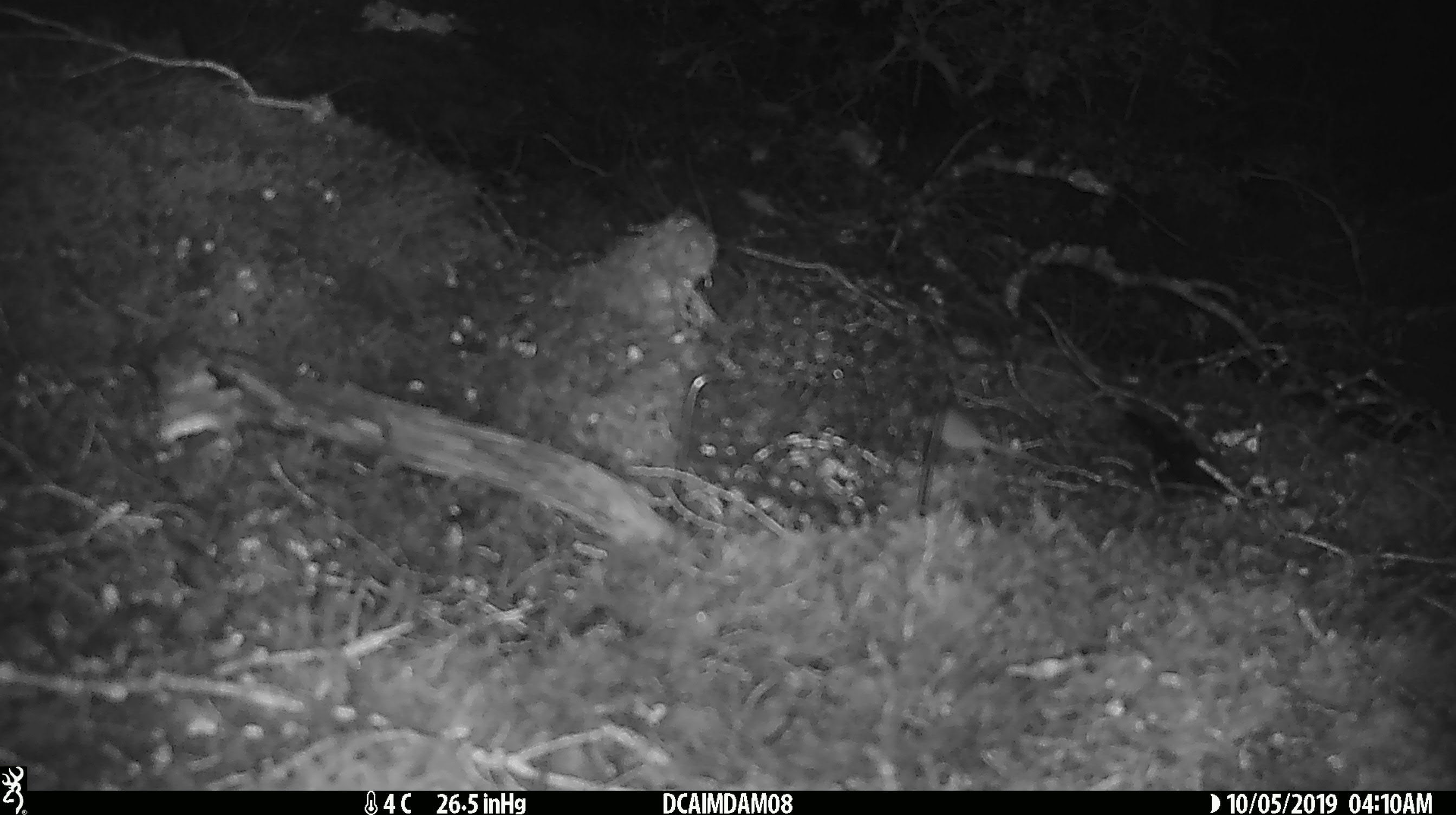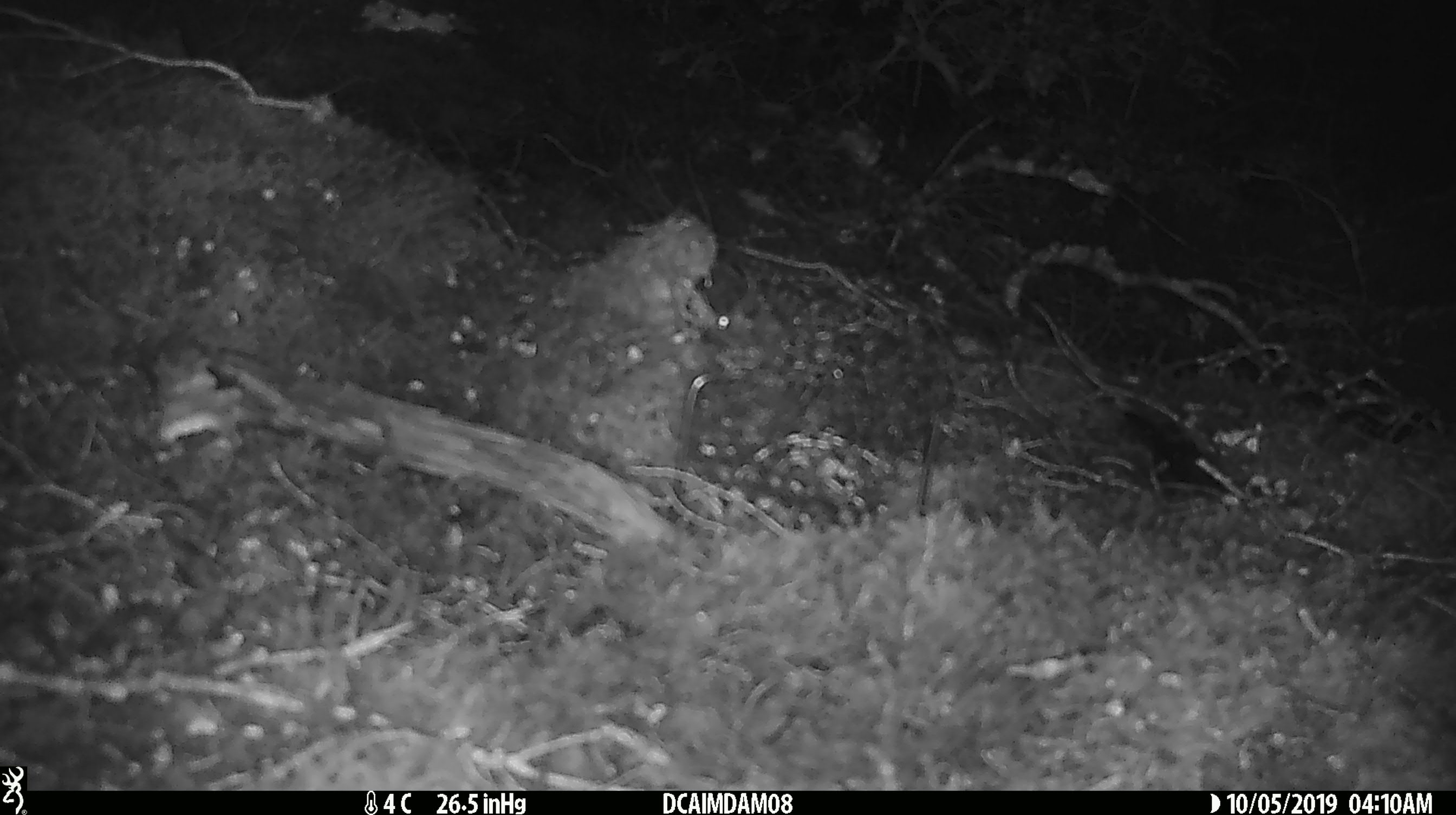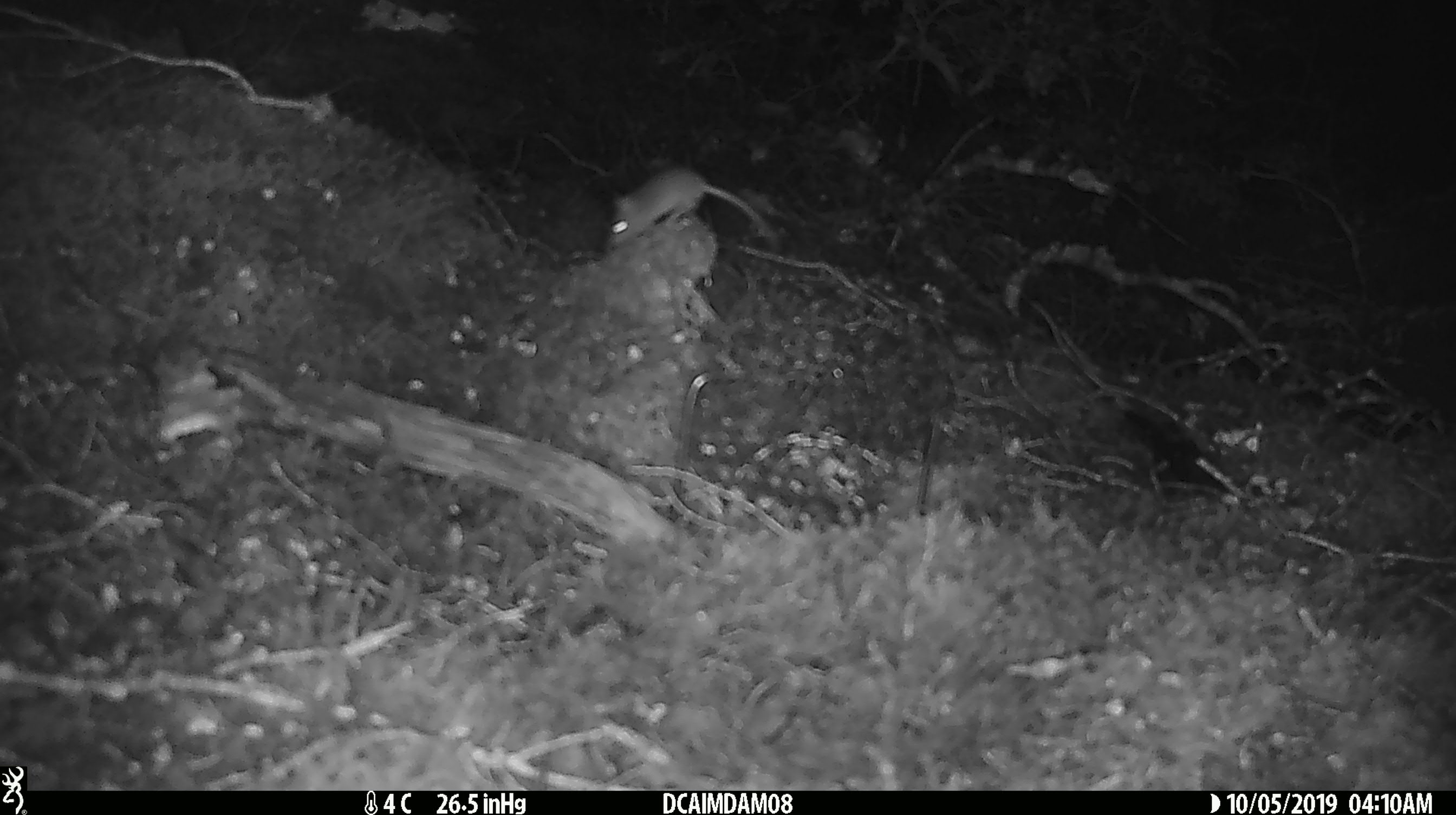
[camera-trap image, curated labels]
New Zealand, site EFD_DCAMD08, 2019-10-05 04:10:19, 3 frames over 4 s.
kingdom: Animalia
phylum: Chordata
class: Mammalia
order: Rodentia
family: Muridae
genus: Mus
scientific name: Mus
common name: mouse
Mouse (Mus).